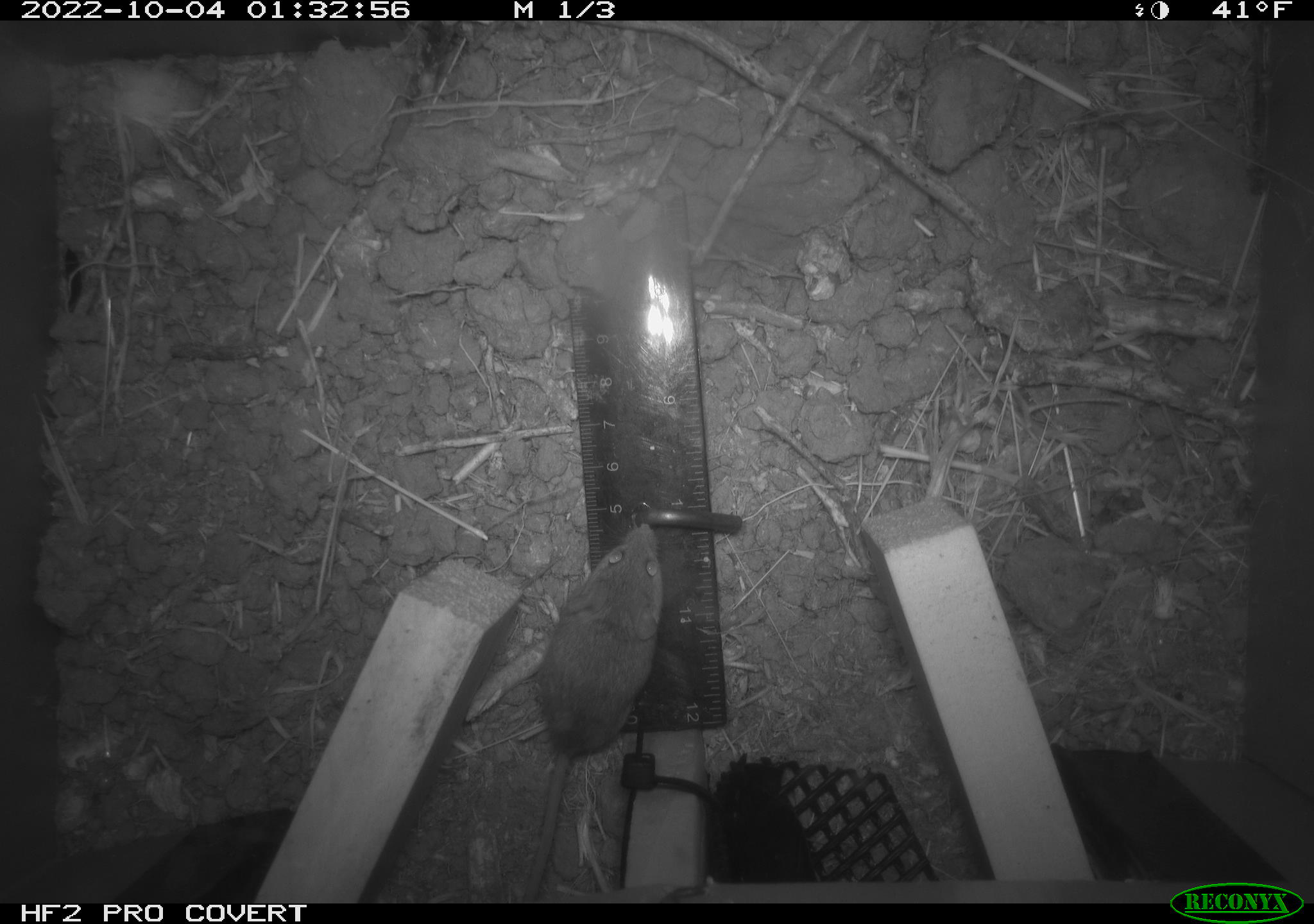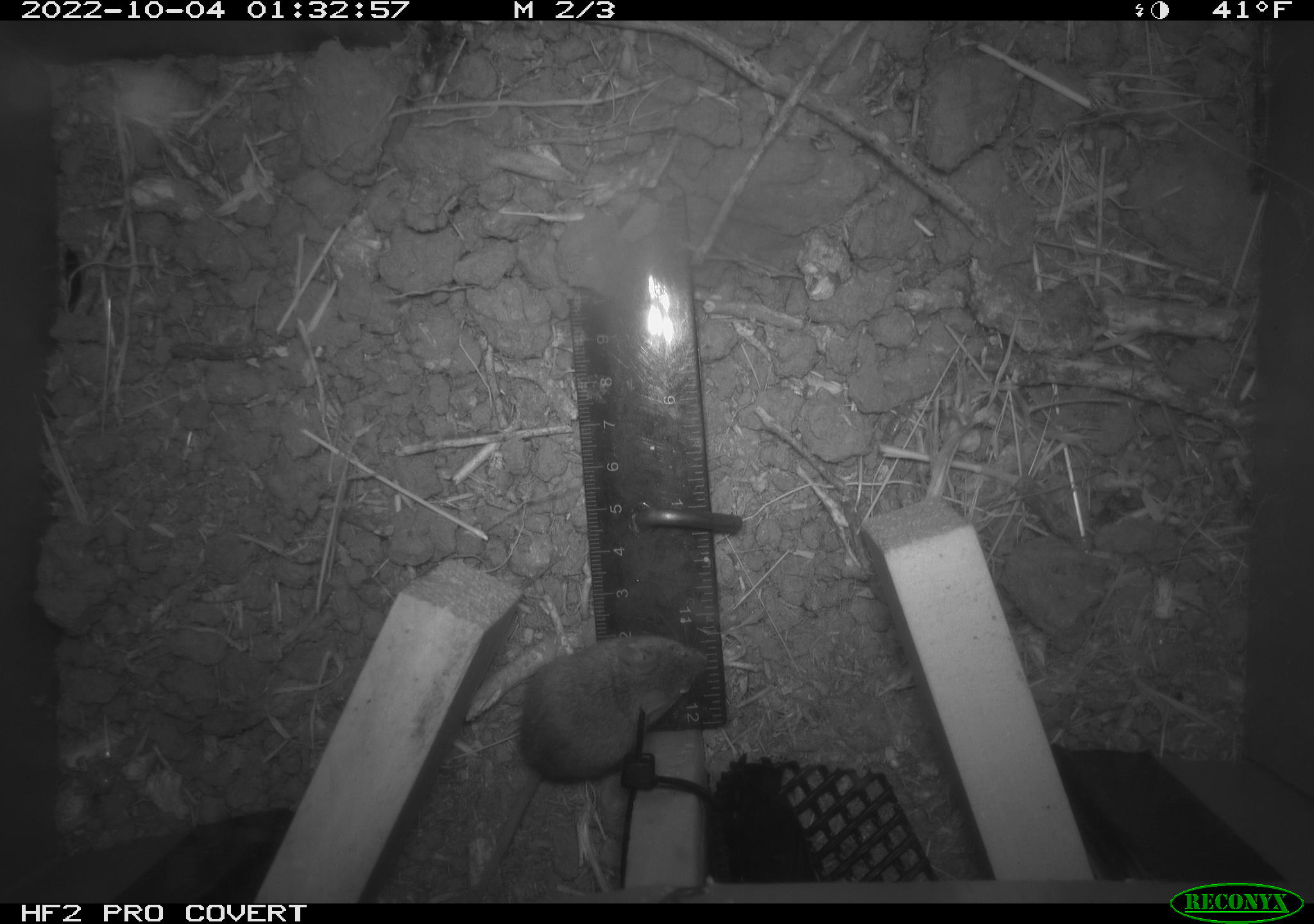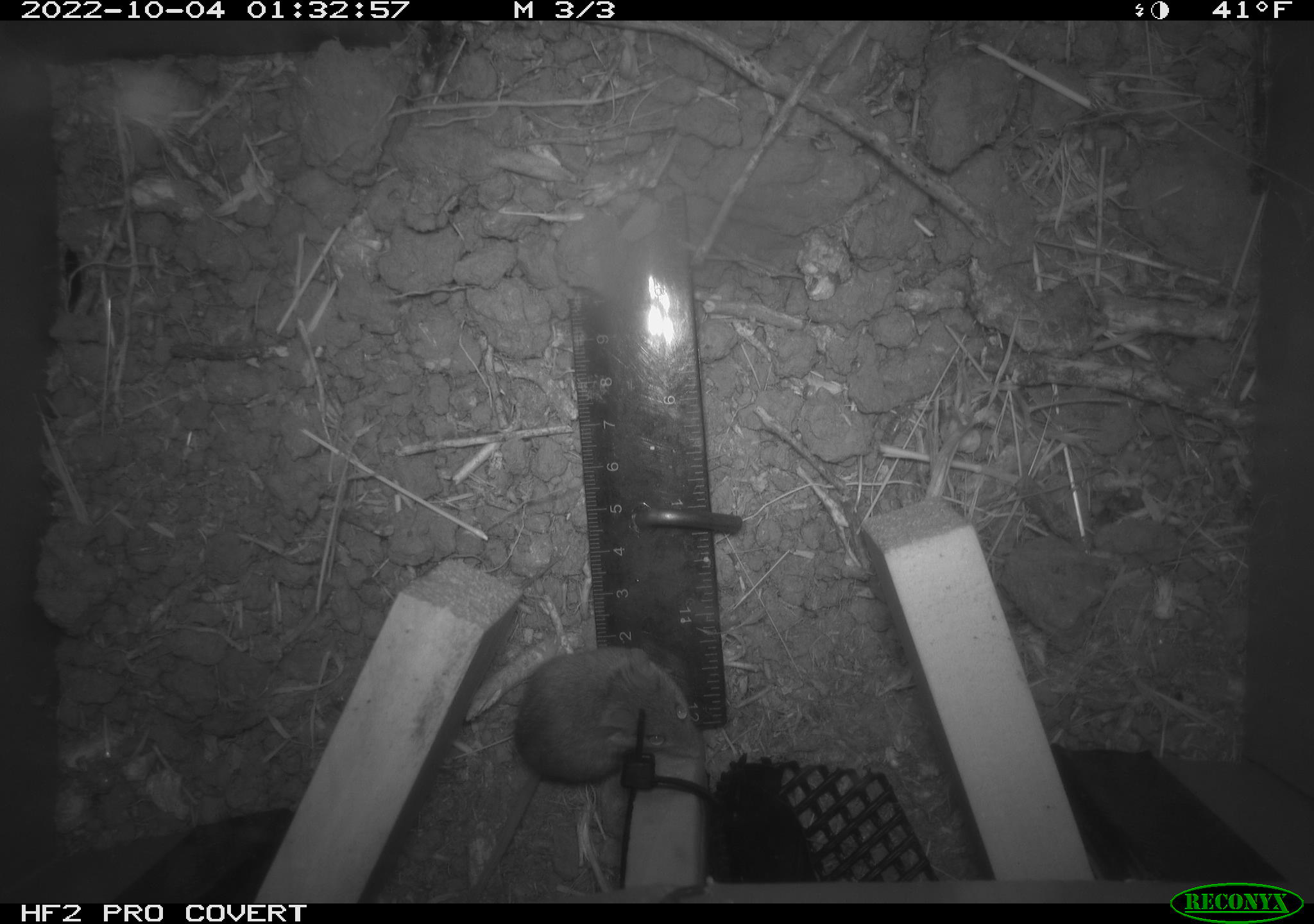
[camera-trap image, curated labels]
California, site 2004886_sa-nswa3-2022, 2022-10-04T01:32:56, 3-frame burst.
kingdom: Animalia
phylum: Chordata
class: Mammalia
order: Rodentia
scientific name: Rodentia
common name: mouse species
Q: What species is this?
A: Mouse species (Rodentia).